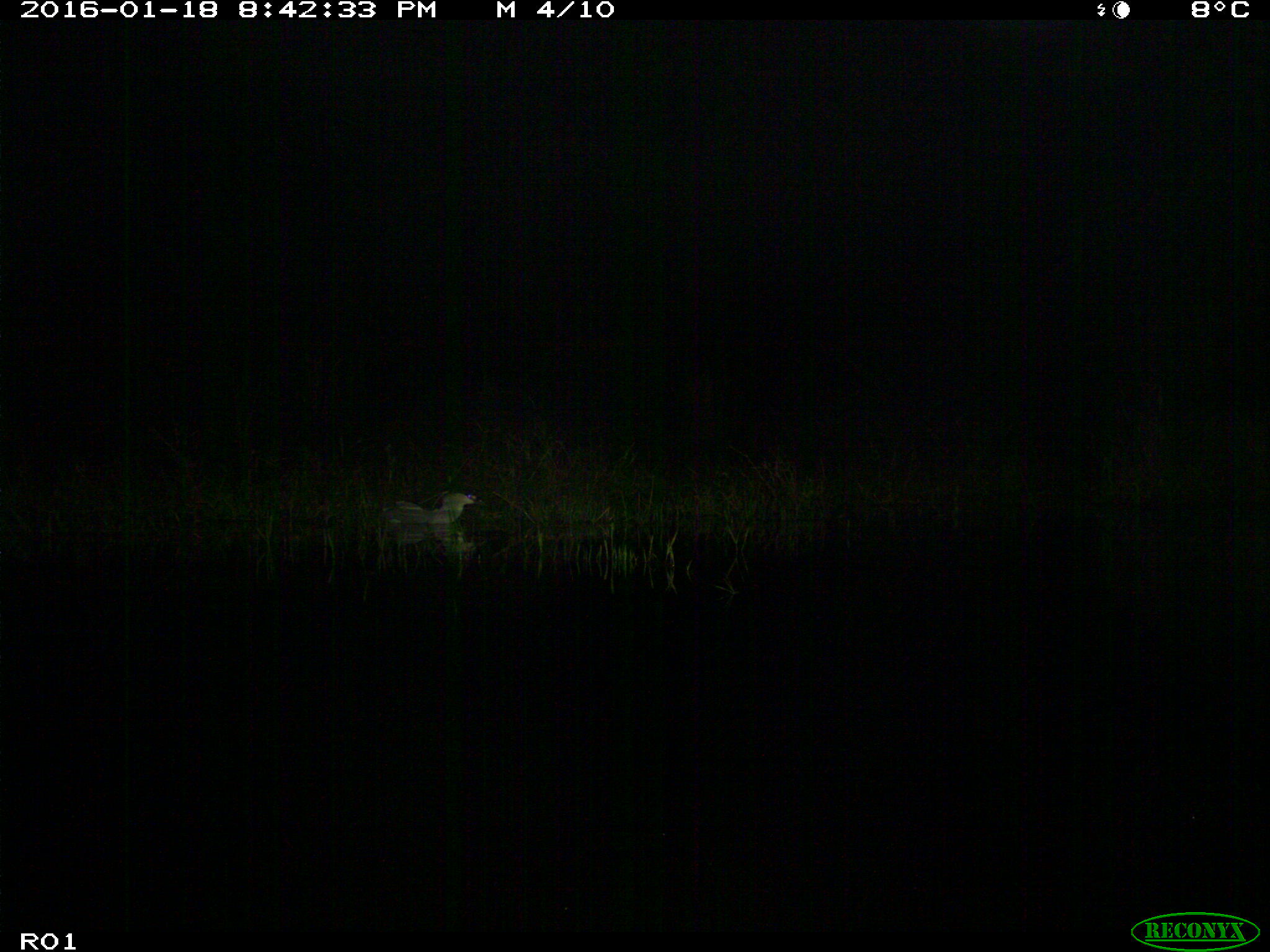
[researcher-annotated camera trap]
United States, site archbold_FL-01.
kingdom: Animalia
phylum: Chordata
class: Aves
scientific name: Aves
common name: birds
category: unidentified bird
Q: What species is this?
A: Unidentified bird (birds) (Aves).